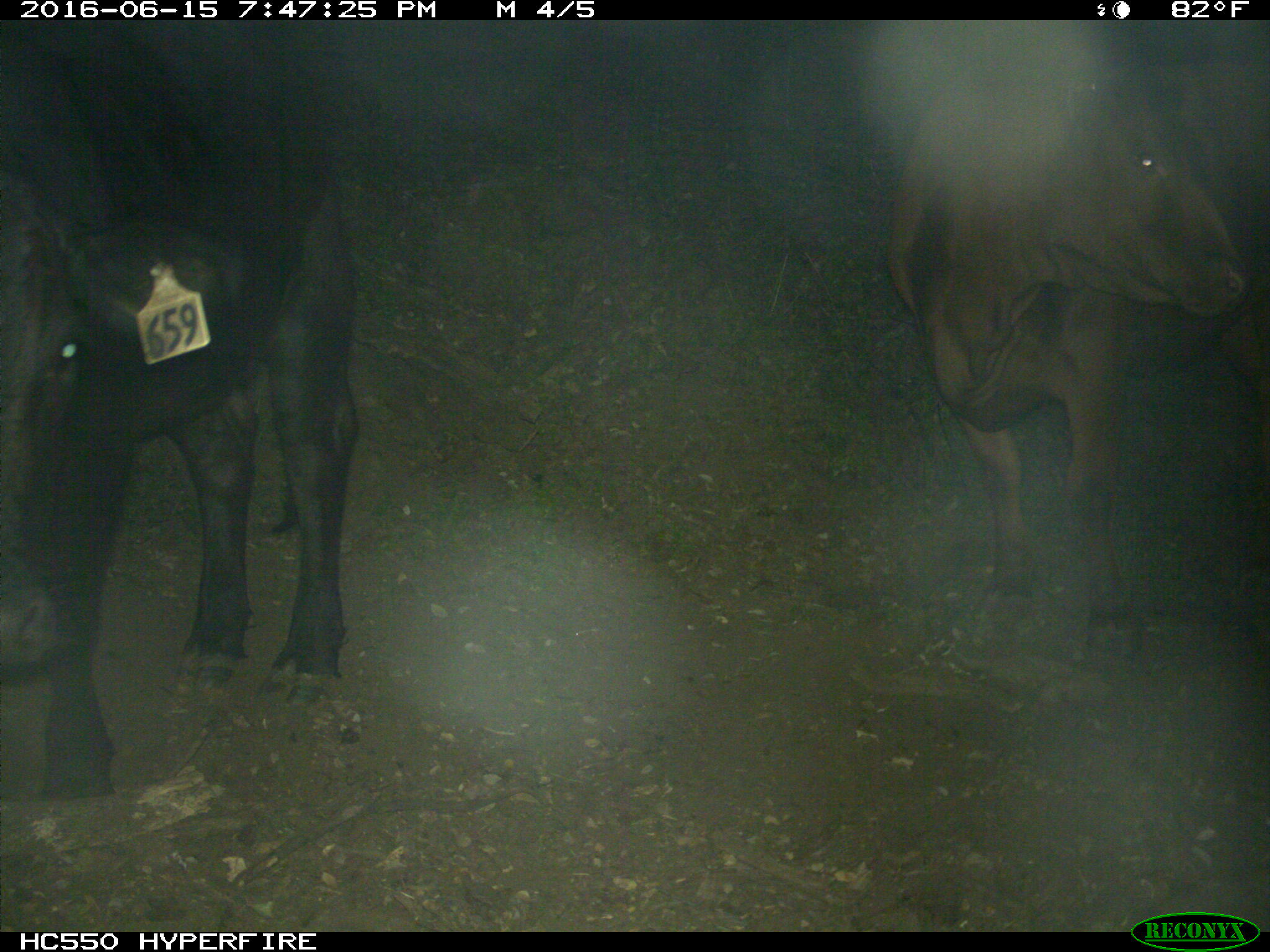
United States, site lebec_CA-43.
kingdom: Animalia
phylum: Chordata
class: Mammalia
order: Artiodactyla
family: Bovidae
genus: Bos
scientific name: Bos taurus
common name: domestic cow